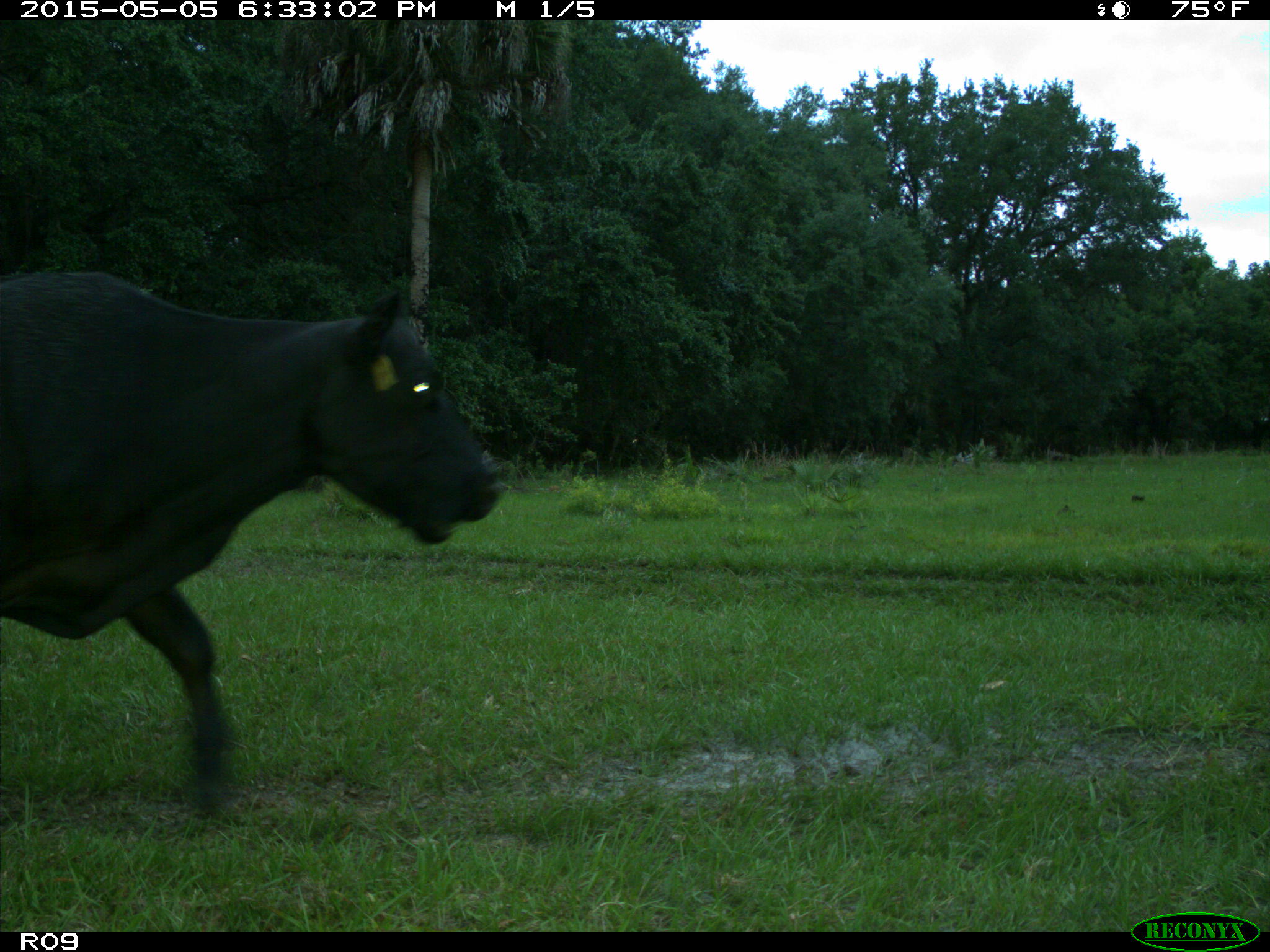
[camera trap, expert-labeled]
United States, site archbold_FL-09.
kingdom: Animalia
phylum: Chordata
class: Mammalia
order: Artiodactyla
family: Bovidae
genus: Bos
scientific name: Bos taurus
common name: domestic cow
Bos taurus (domestic cow).